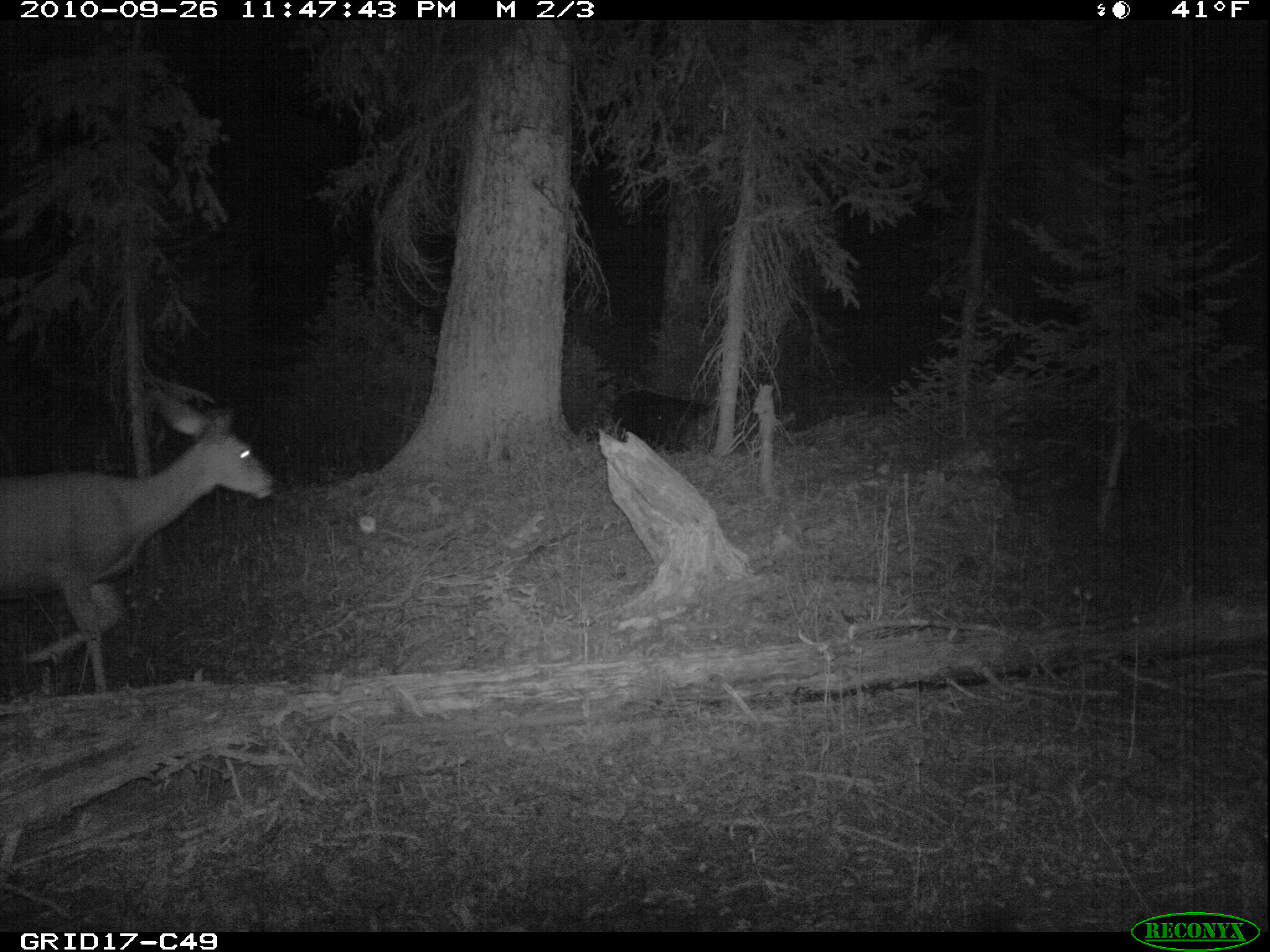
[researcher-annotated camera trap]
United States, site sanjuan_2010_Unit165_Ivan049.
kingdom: Animalia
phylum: Chordata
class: Mammalia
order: Artiodactyla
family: Cervidae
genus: Odocoileus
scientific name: Odocoileus hemionus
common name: mule deer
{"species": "Odocoileus hemionus (mule deer)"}